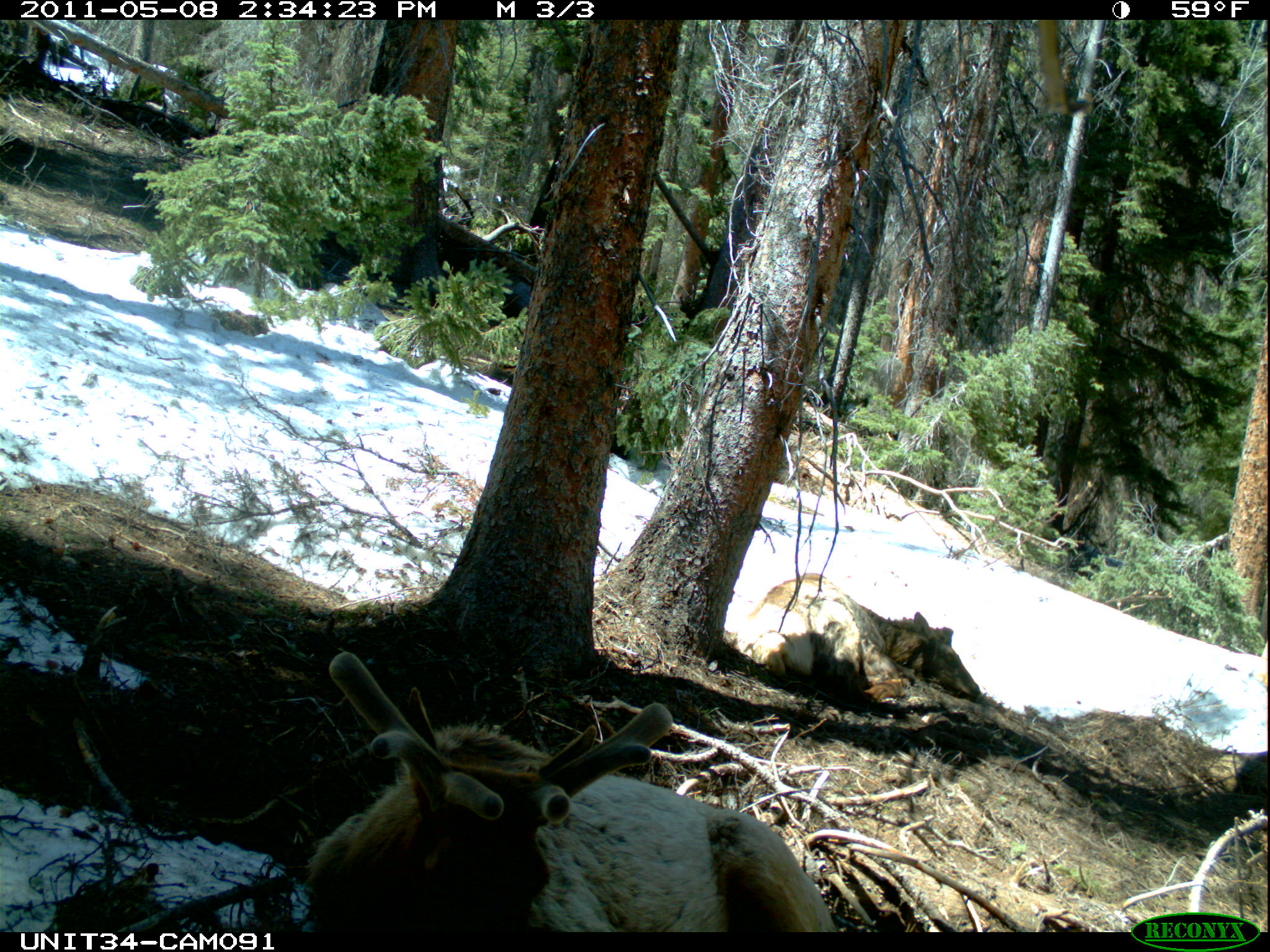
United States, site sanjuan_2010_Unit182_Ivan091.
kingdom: Animalia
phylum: Chordata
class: Mammalia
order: Artiodactyla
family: Cervidae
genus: Cervus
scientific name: Cervus elaphus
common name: red deer